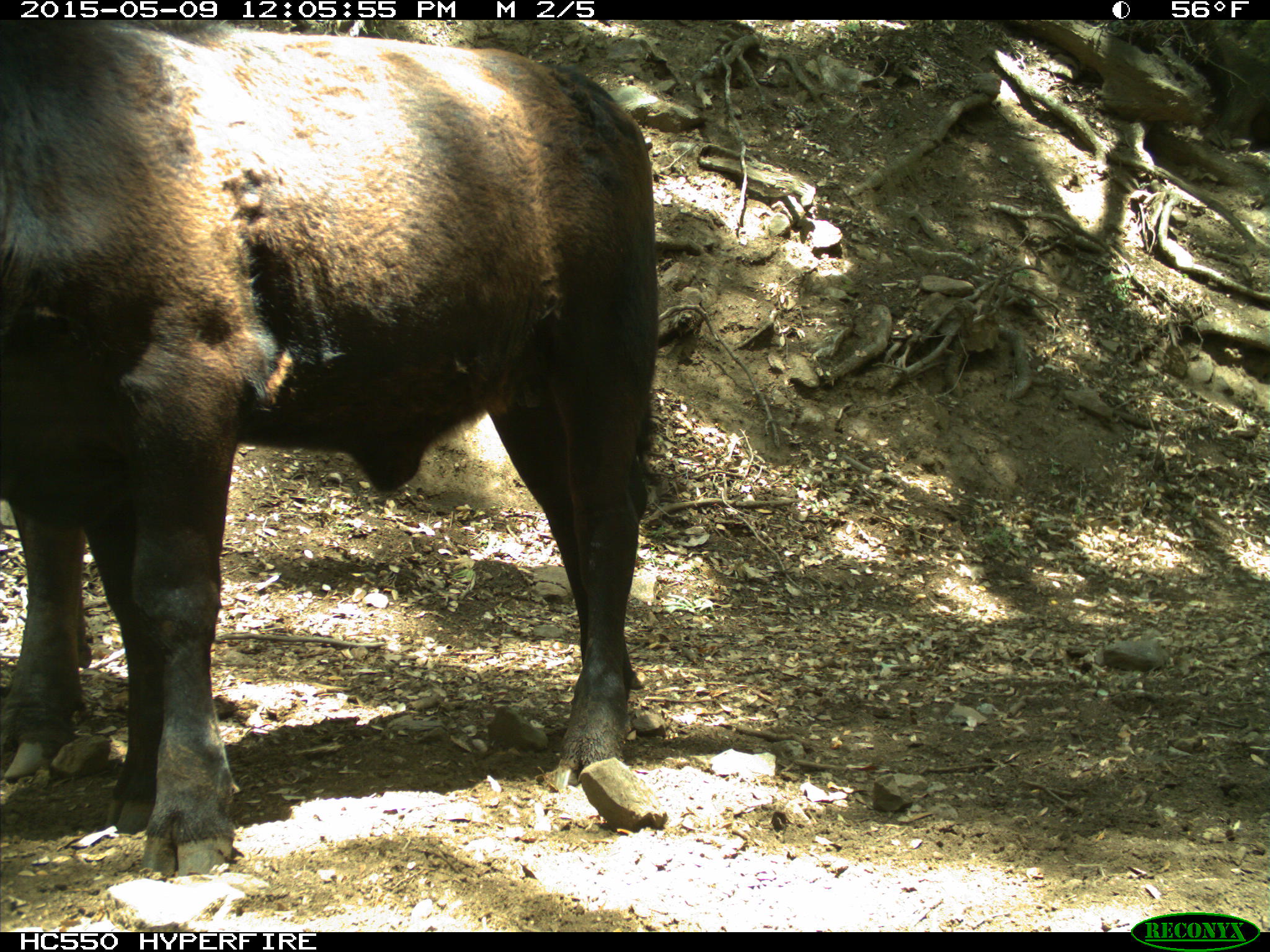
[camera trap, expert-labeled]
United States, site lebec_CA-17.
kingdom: Animalia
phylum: Chordata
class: Mammalia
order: Artiodactyla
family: Bovidae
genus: Bos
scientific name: Bos taurus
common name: domestic cow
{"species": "Bos taurus (domestic cow)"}